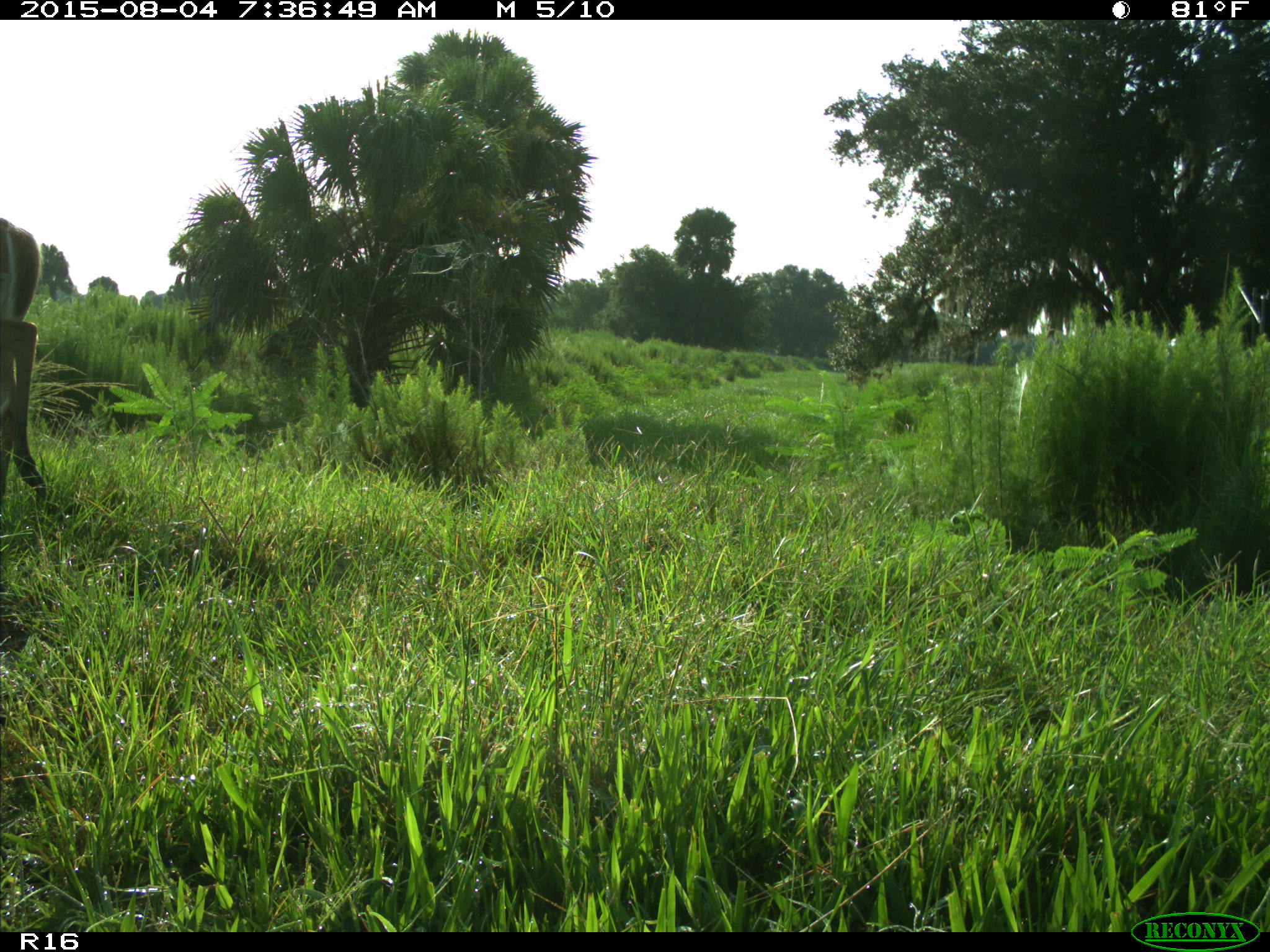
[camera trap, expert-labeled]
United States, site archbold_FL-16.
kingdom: Animalia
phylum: Chordata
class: Mammalia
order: Artiodactyla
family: Cervidae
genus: Odocoileus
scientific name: Odocoileus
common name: deer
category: unidentified deer